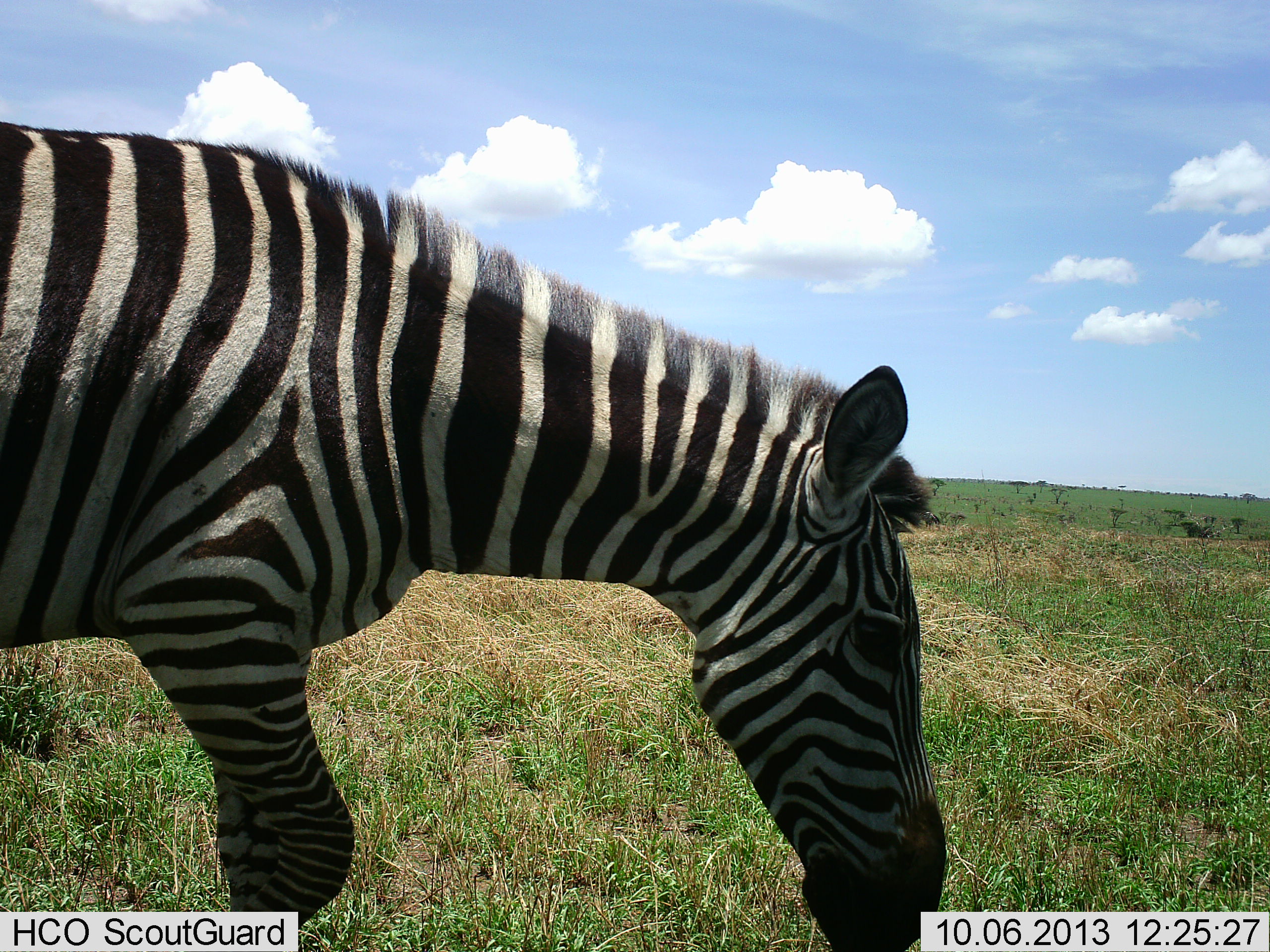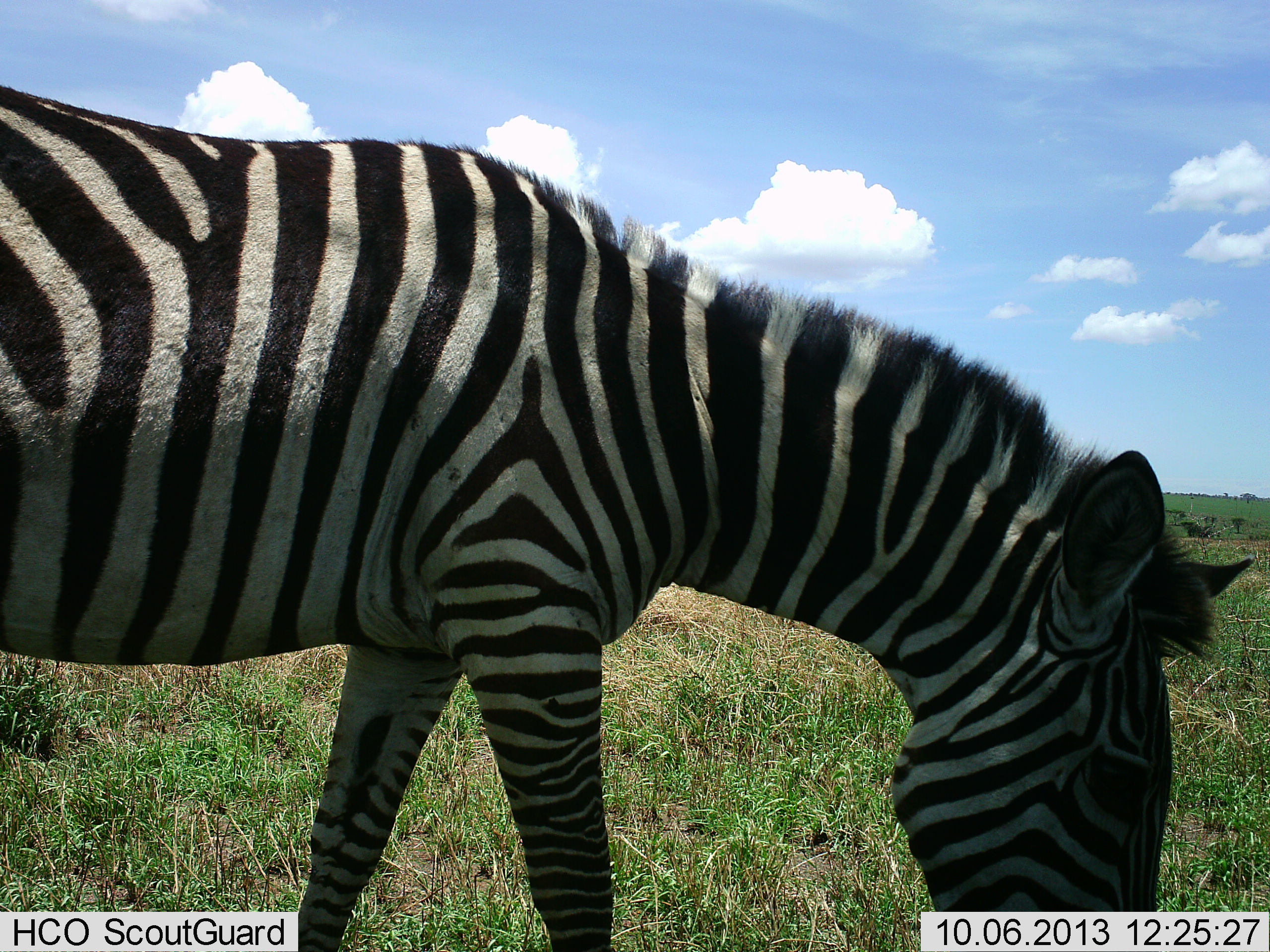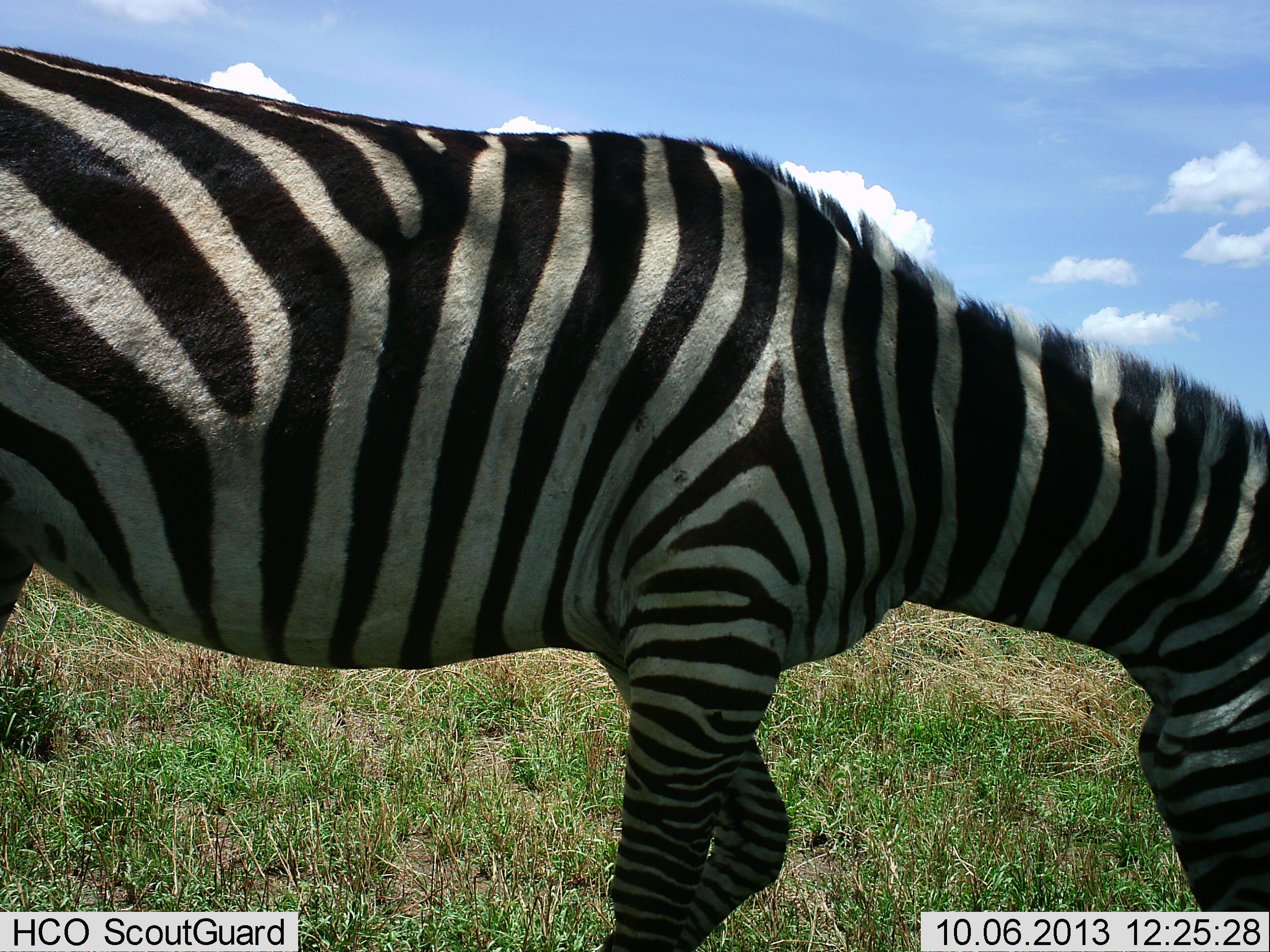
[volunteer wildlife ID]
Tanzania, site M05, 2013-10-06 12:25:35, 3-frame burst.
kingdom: Animalia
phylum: Chordata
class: Mammalia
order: Perissodactyla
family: Equidae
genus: Equus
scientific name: Equus quagga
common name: plains zebra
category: zebra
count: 1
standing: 20%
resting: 0%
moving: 70%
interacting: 0%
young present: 0%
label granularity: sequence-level